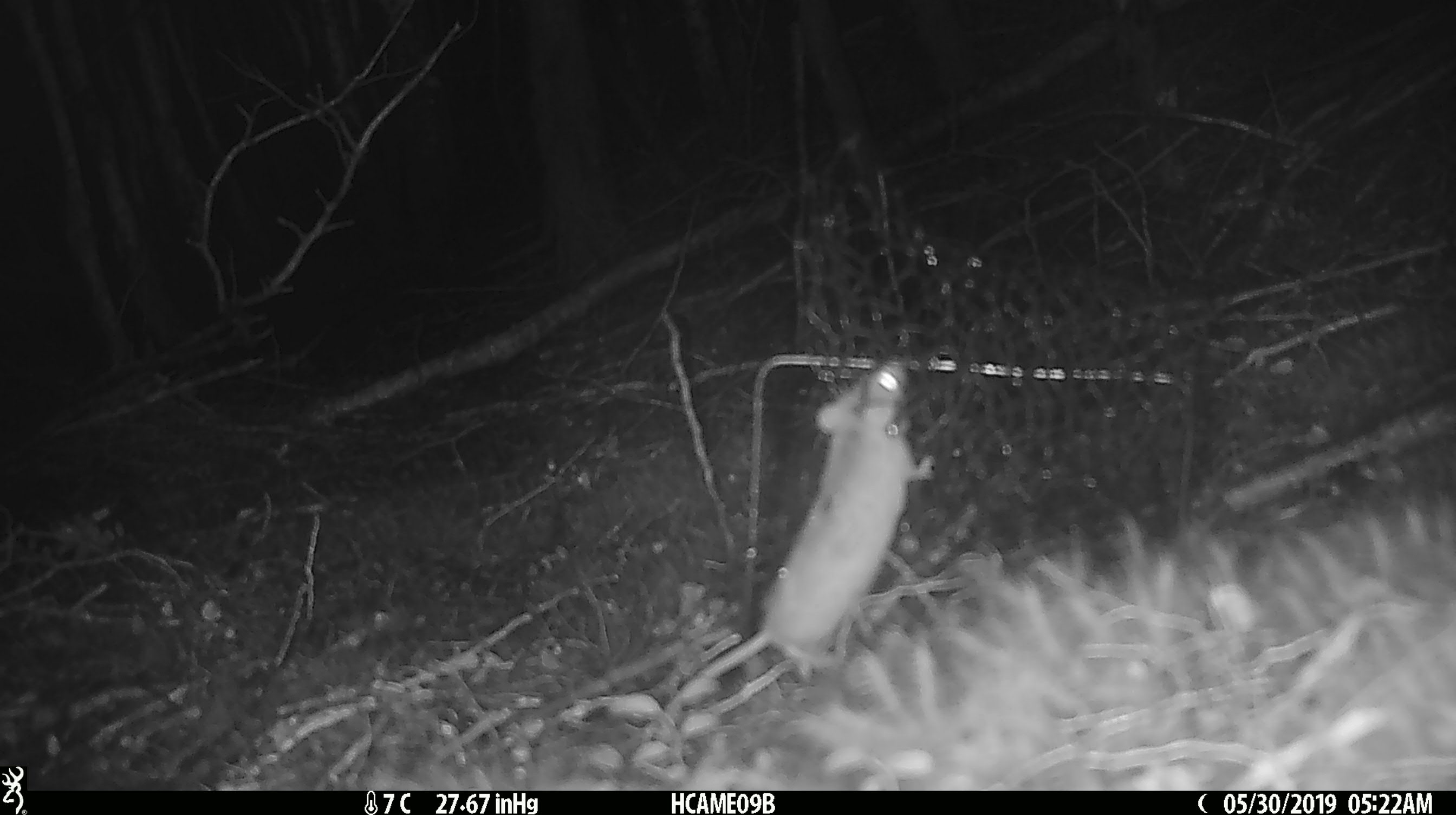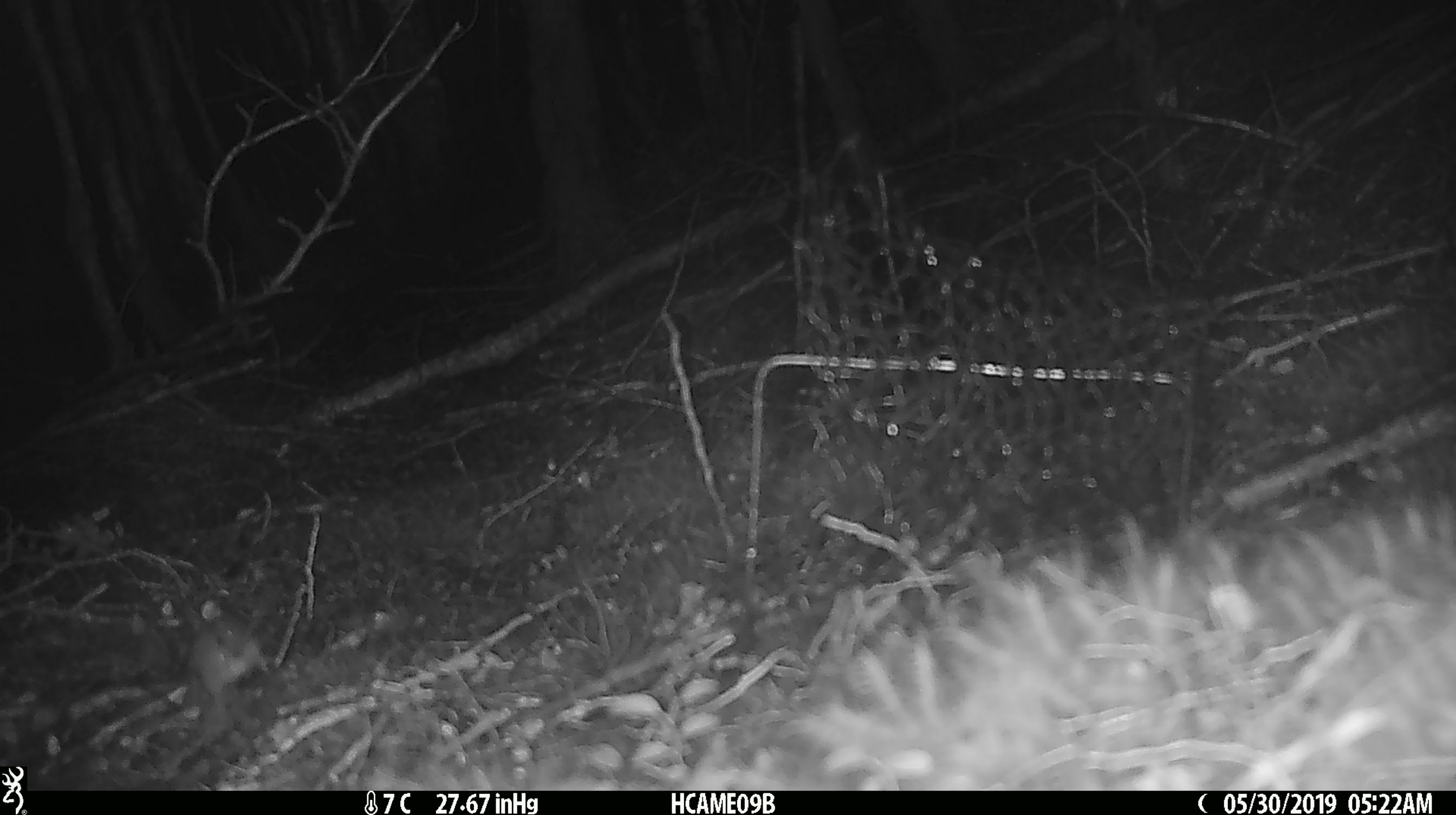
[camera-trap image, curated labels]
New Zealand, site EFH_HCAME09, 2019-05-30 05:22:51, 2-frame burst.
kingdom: Animalia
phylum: Chordata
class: Mammalia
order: Rodentia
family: Muridae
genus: Mus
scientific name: Mus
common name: mouse